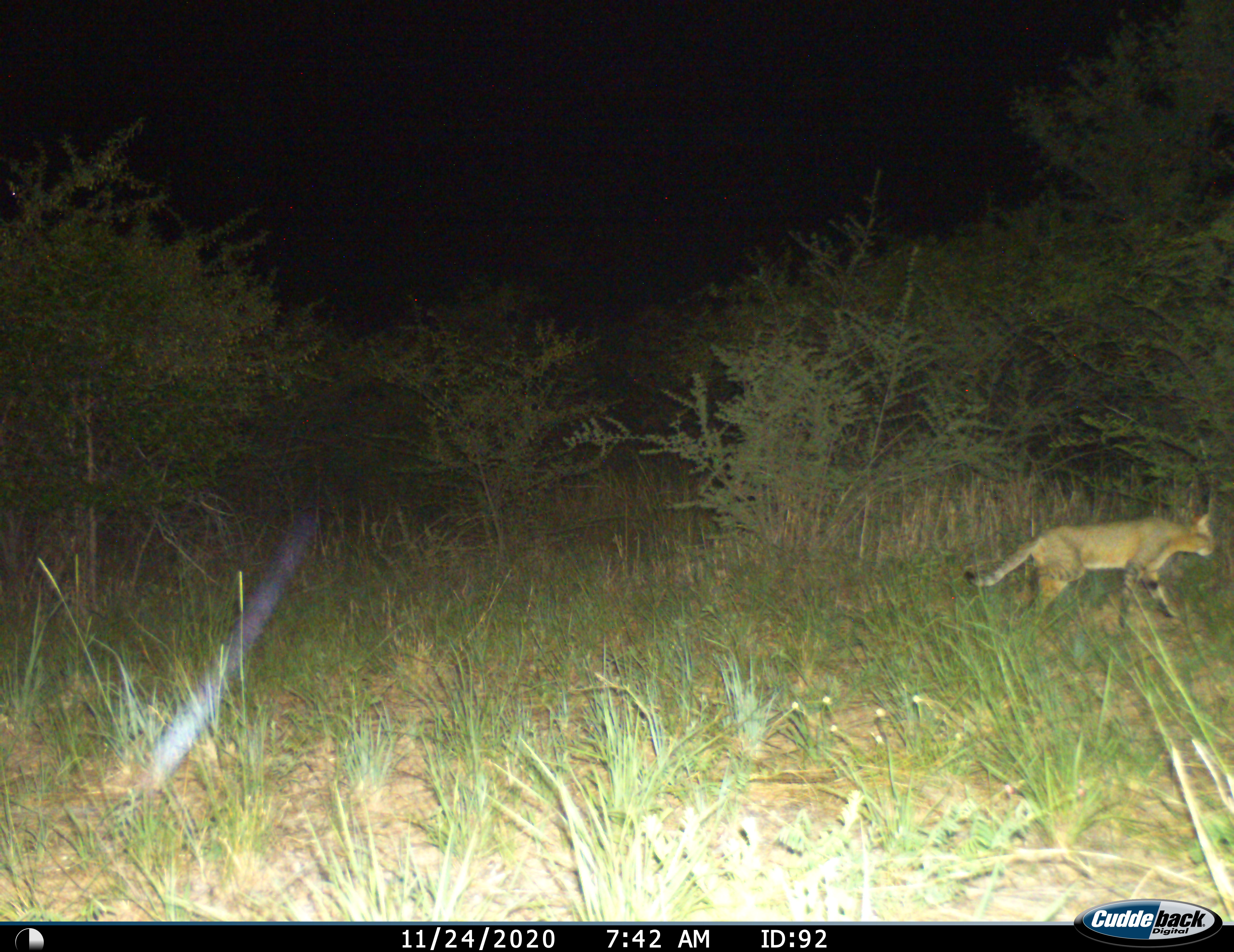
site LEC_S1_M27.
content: unidentified animal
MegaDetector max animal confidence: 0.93